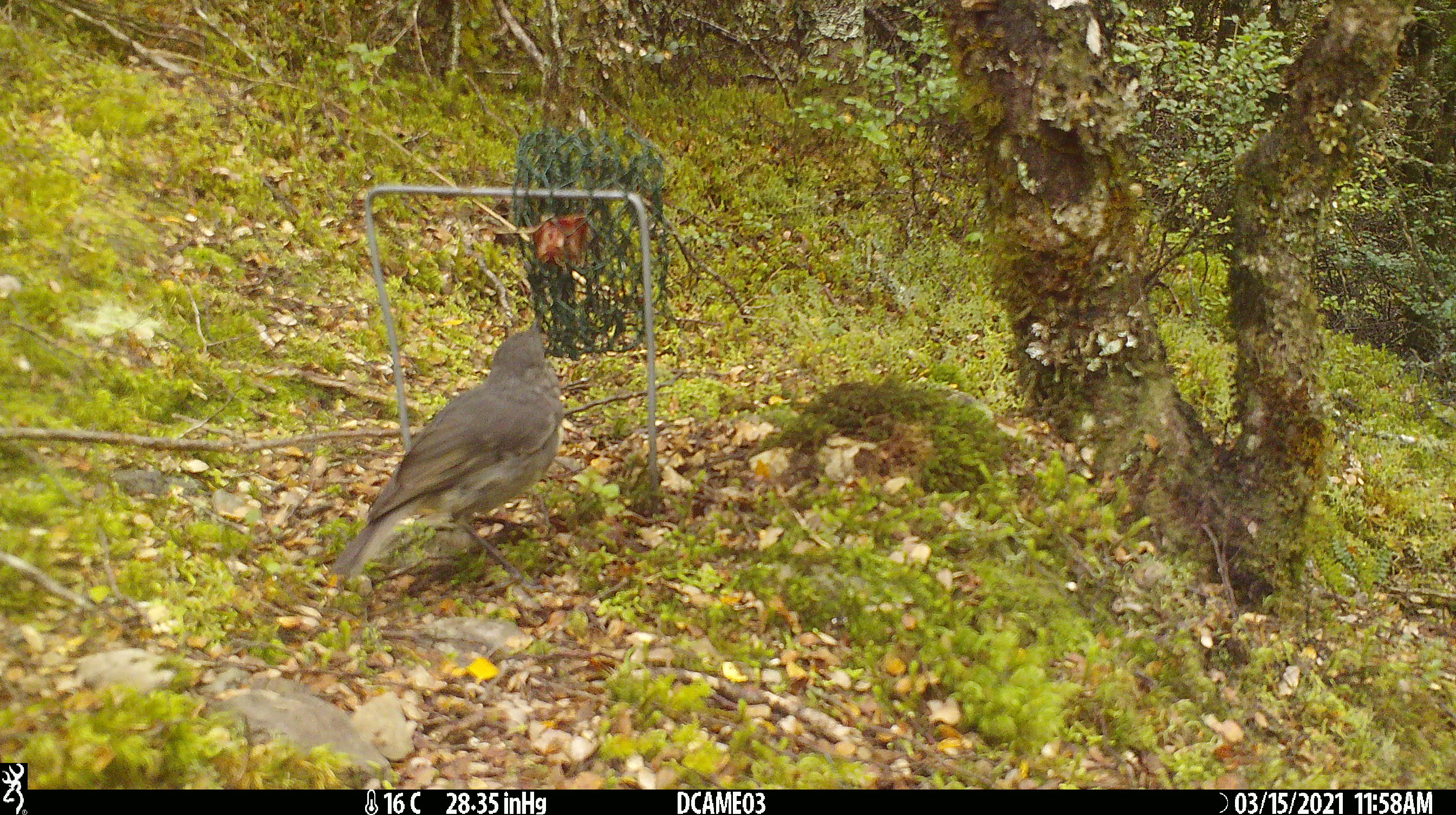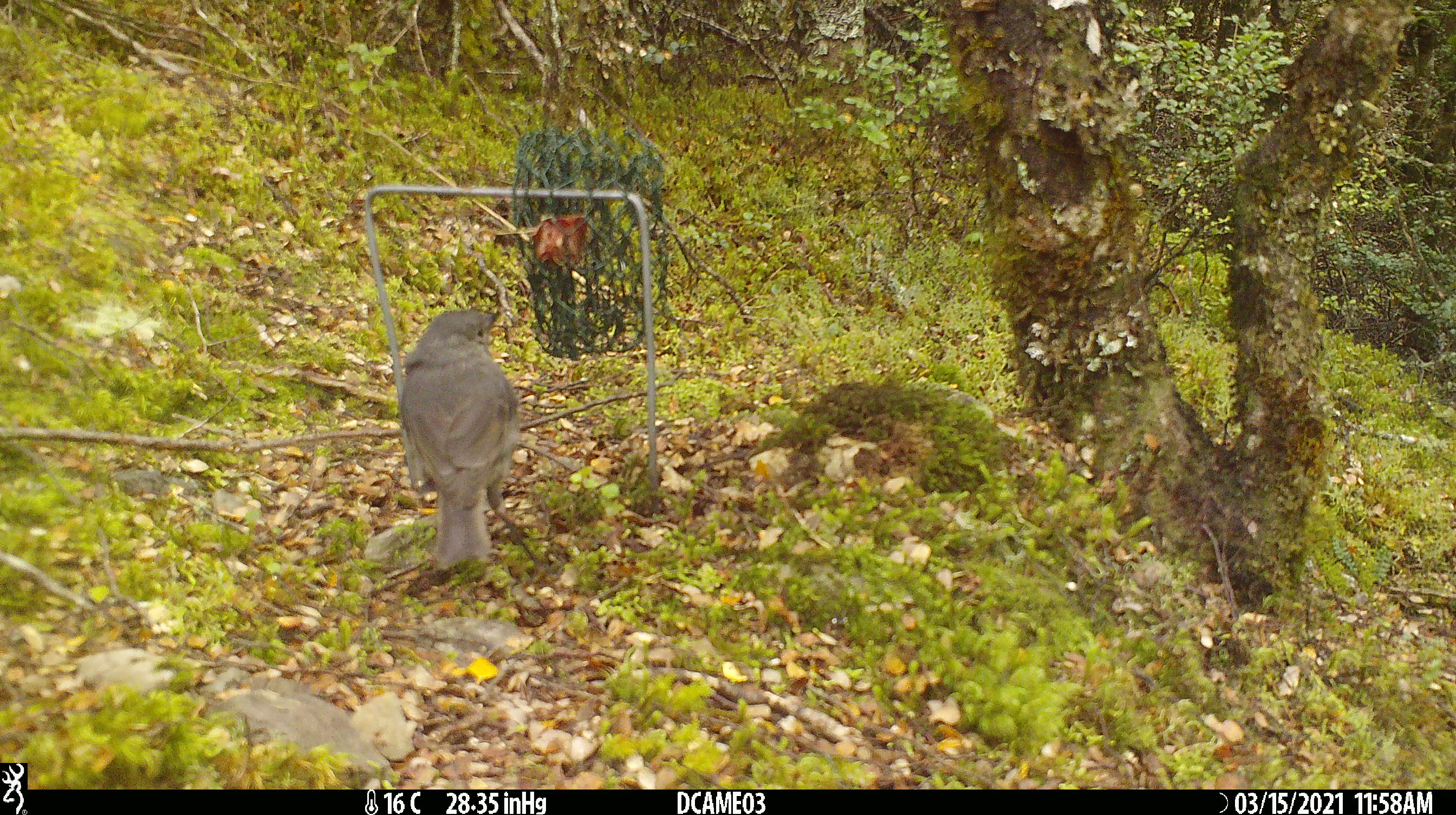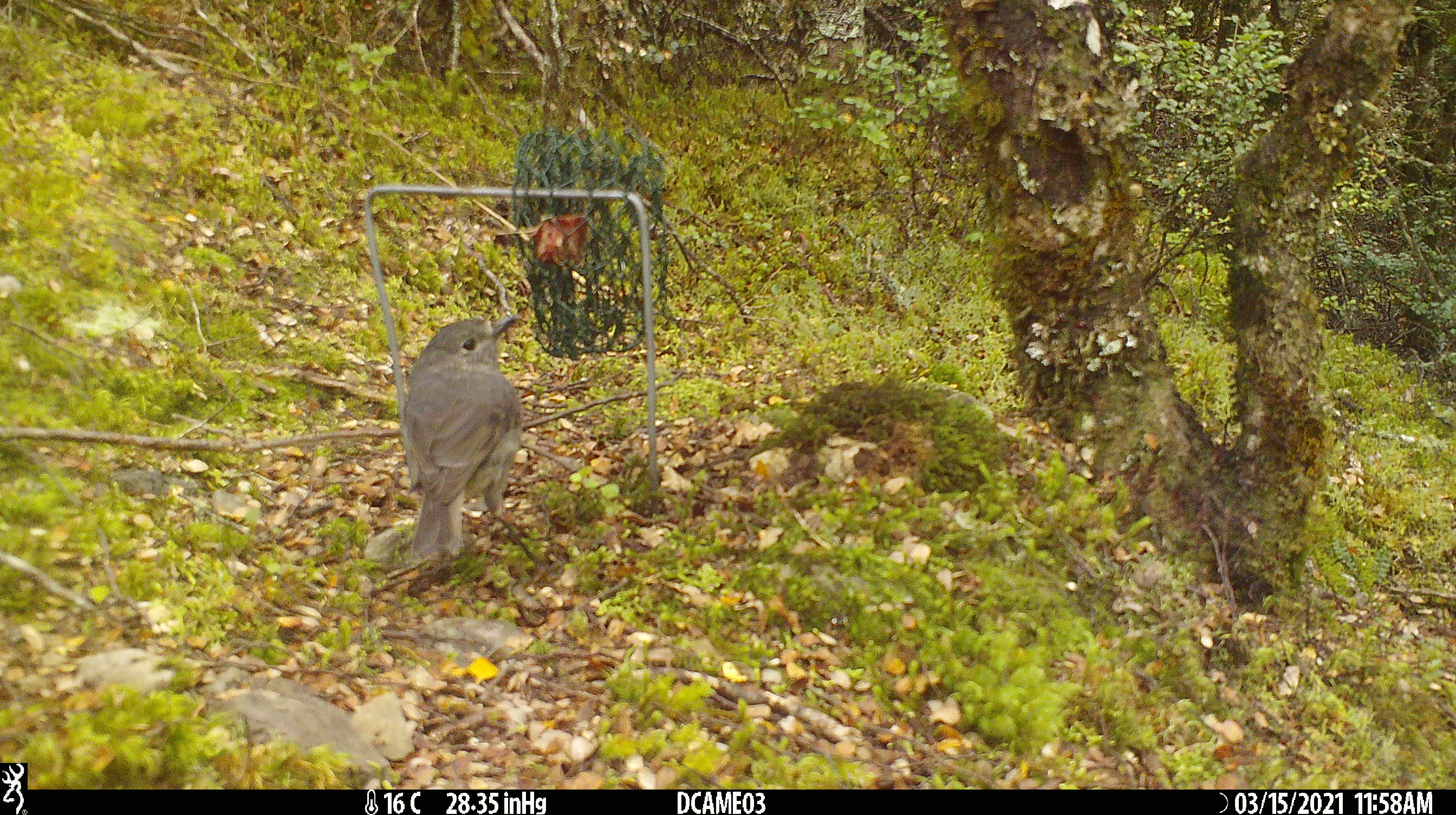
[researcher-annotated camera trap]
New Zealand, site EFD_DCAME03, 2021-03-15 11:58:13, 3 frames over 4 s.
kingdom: Animalia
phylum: Chordata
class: Aves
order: Passeriformes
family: Petroicidae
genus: Petroica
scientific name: Petroica australis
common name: new zealand robin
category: robin